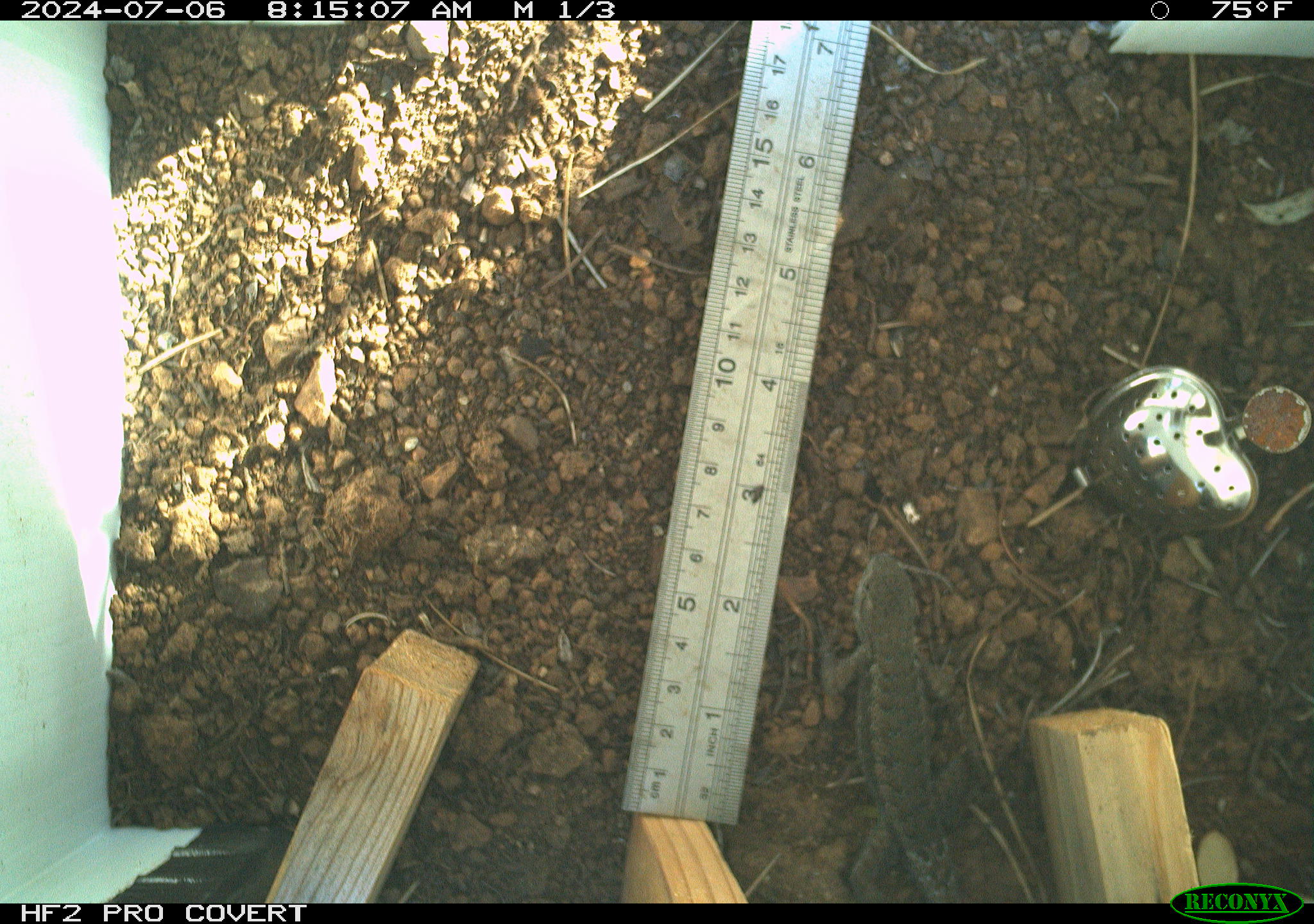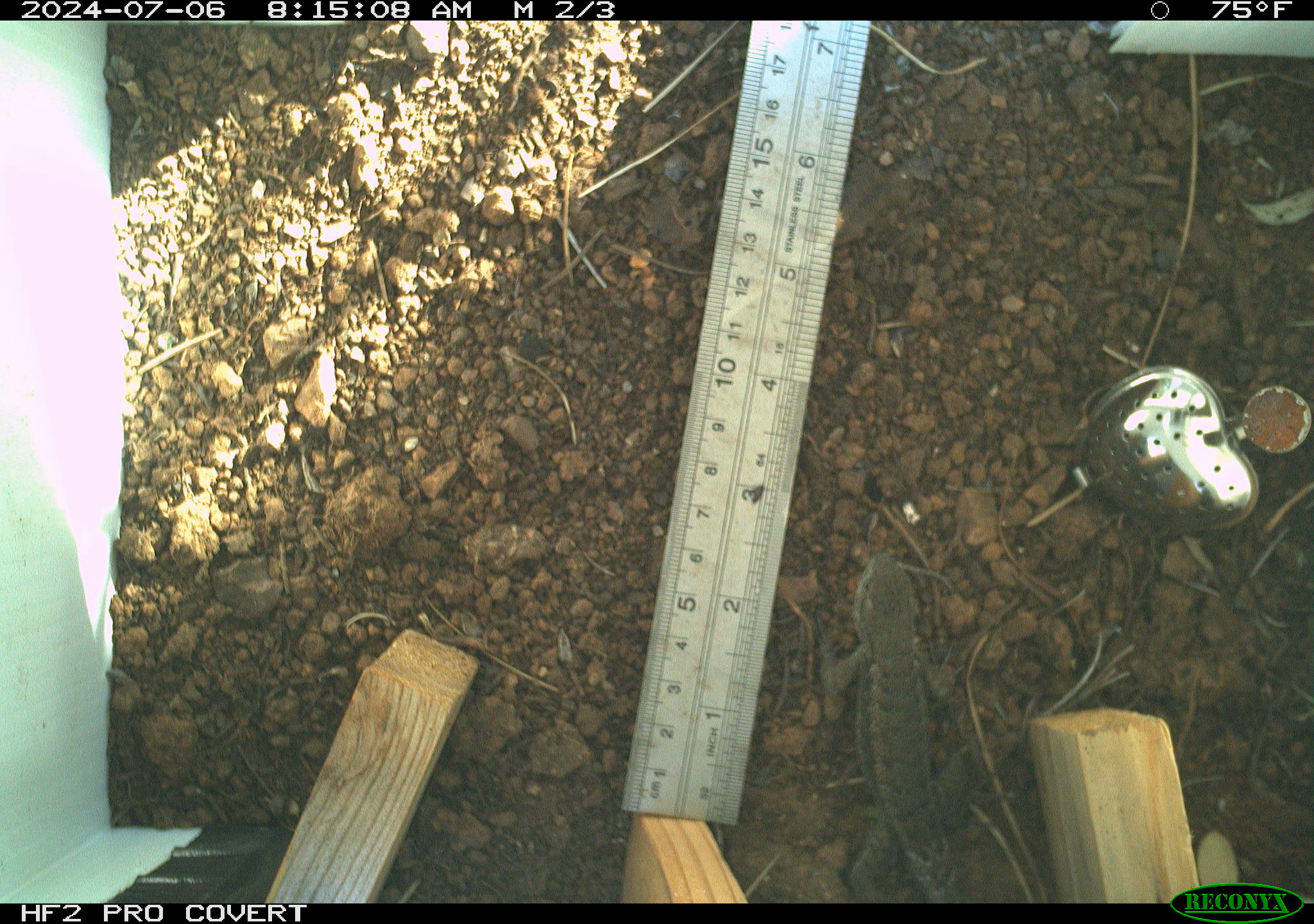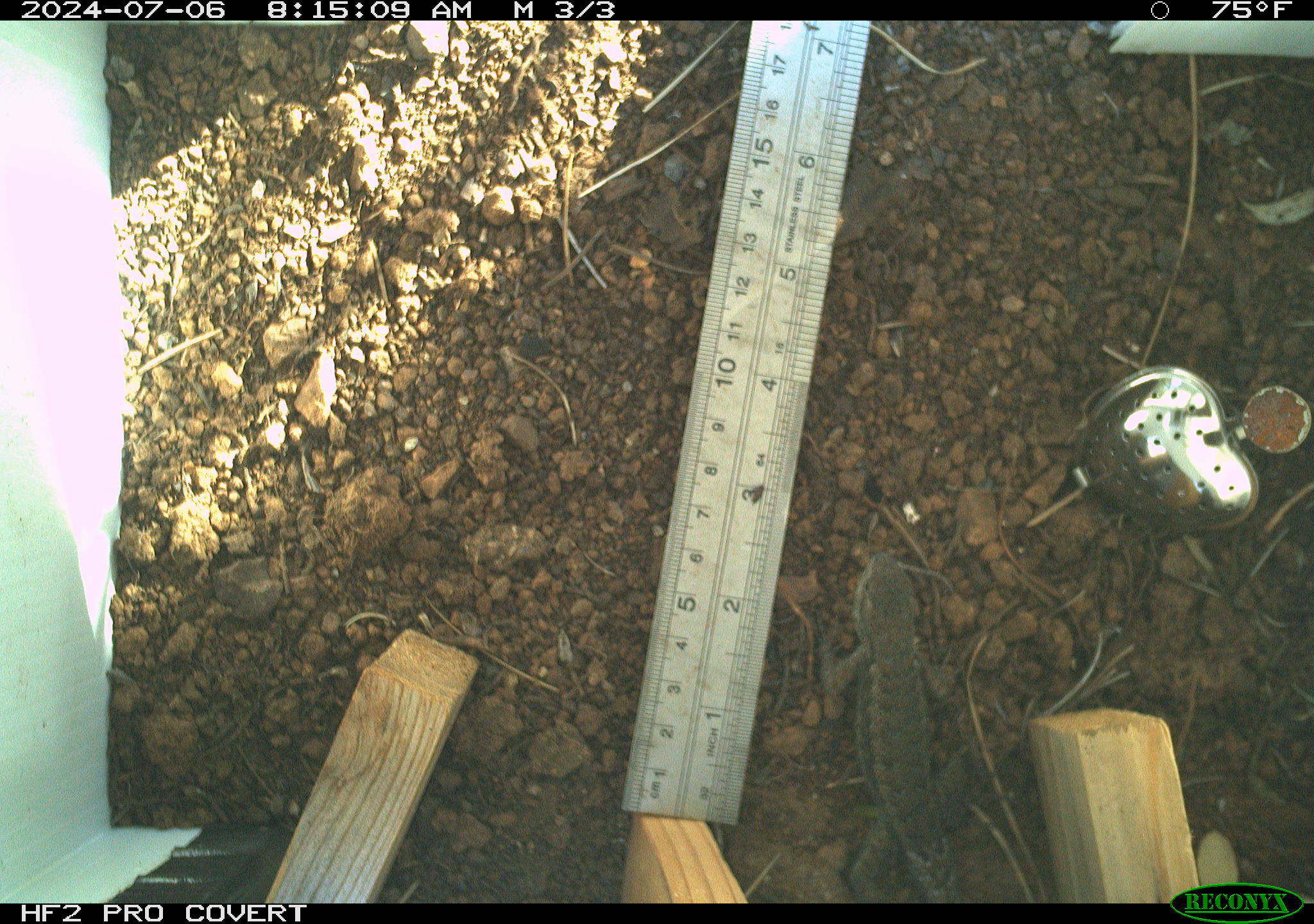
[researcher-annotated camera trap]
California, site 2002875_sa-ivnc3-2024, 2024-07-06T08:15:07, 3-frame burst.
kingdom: Animalia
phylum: Chordata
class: Reptilia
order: Squamata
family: Phrynosomatidae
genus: Sceloporus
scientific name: Sceloporus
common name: spiny lizards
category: sceloporus species